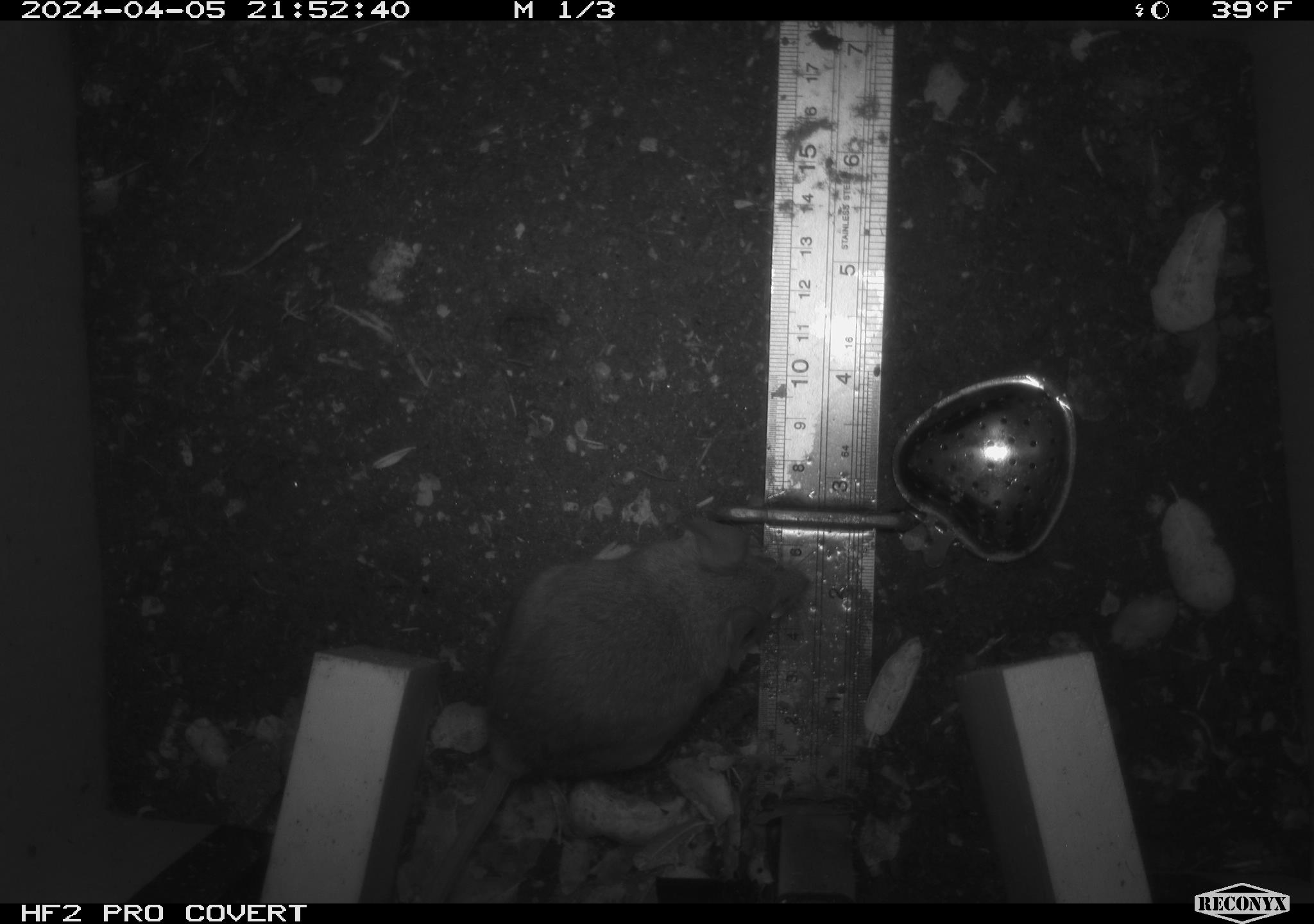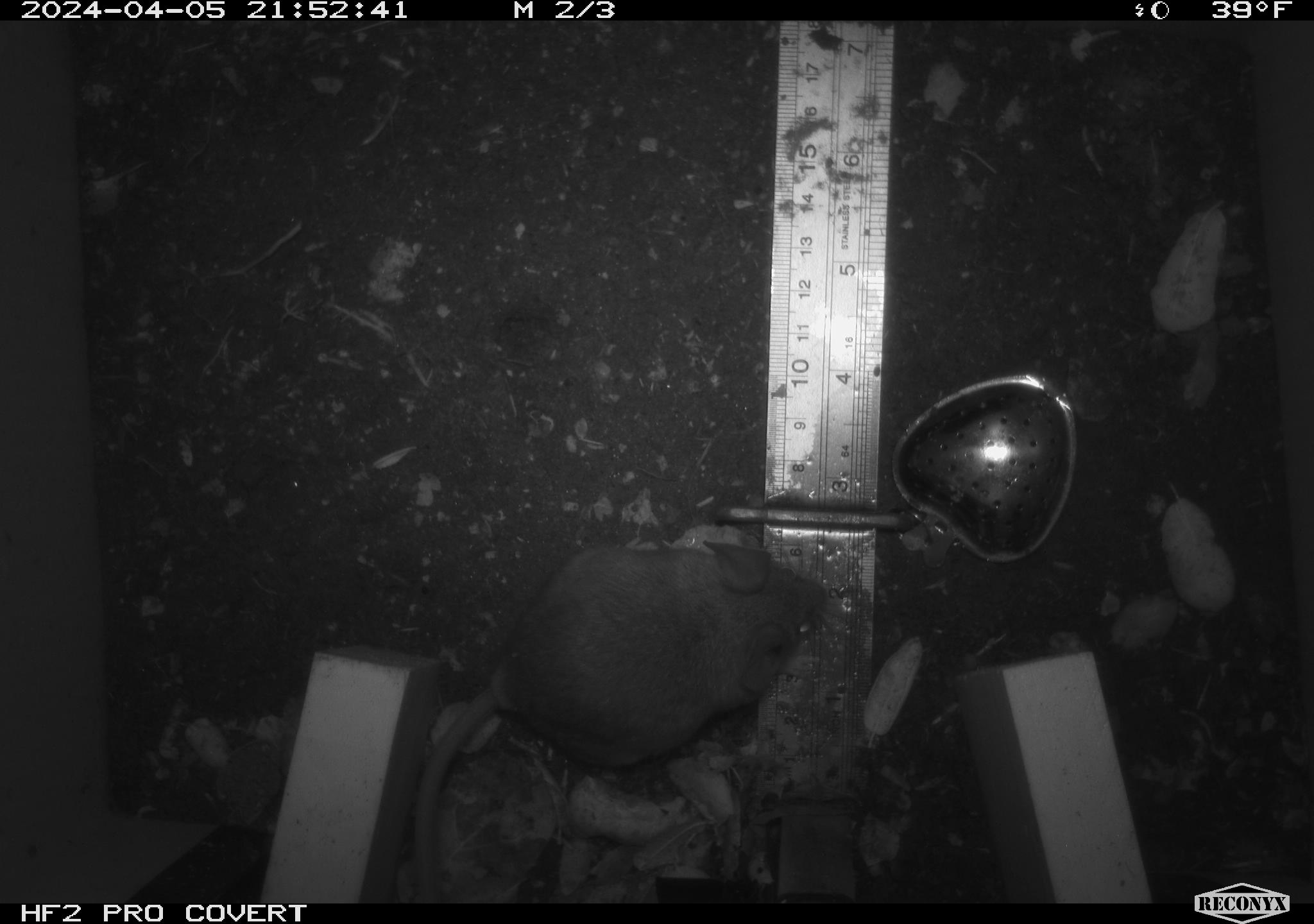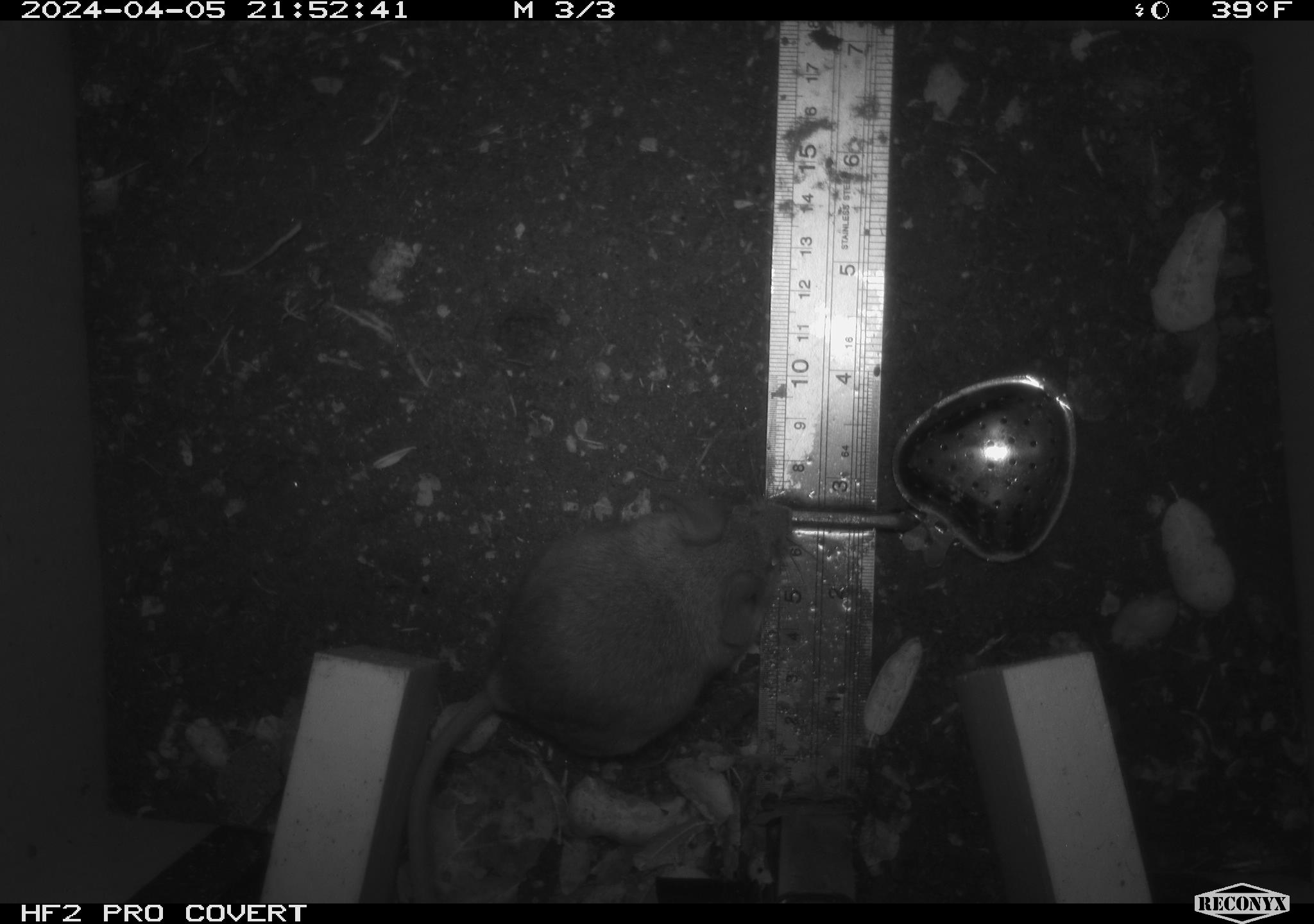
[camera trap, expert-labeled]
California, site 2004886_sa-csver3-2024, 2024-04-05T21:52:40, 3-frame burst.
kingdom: Animalia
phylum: Chordata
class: Mammalia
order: Rodentia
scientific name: Rodentia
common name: rodent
Rodent (Rodentia).